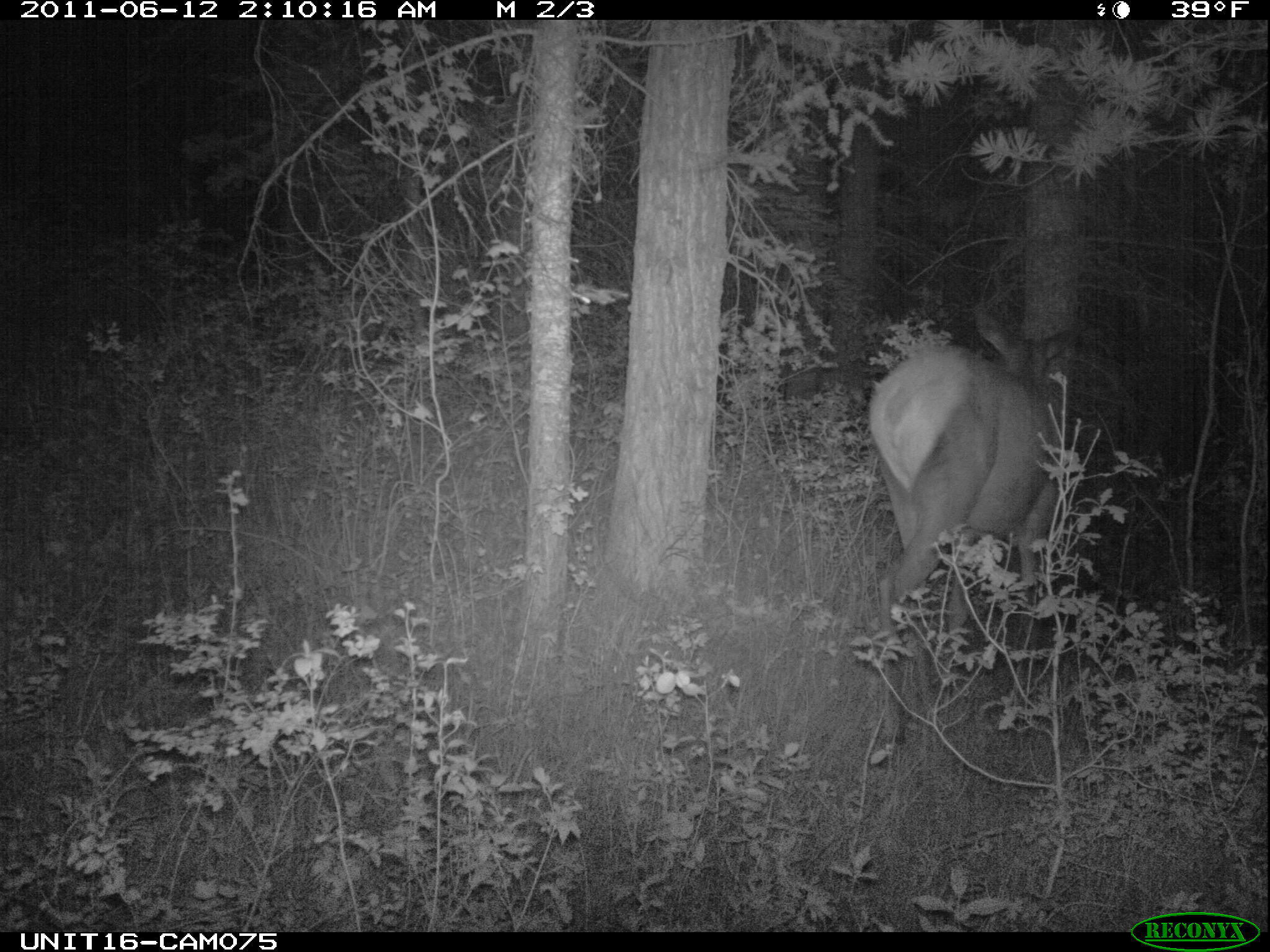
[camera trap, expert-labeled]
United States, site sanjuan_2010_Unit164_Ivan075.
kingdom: Animalia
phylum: Chordata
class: Mammalia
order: Artiodactyla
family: Cervidae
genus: Cervus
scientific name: Cervus elaphus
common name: red deer